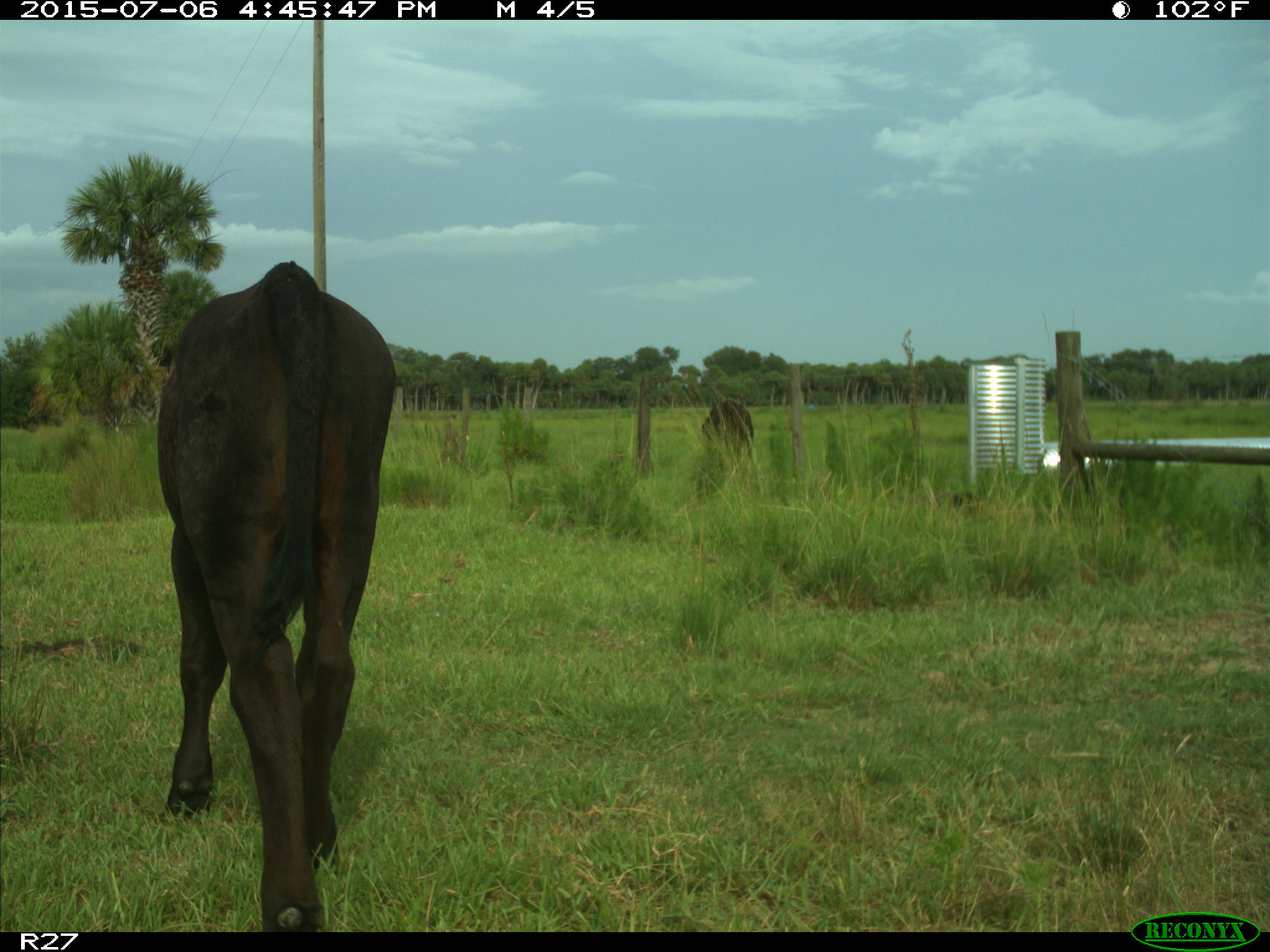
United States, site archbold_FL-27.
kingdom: Animalia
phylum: Chordata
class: Mammalia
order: Artiodactyla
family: Bovidae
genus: Bos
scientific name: Bos taurus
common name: domestic cow